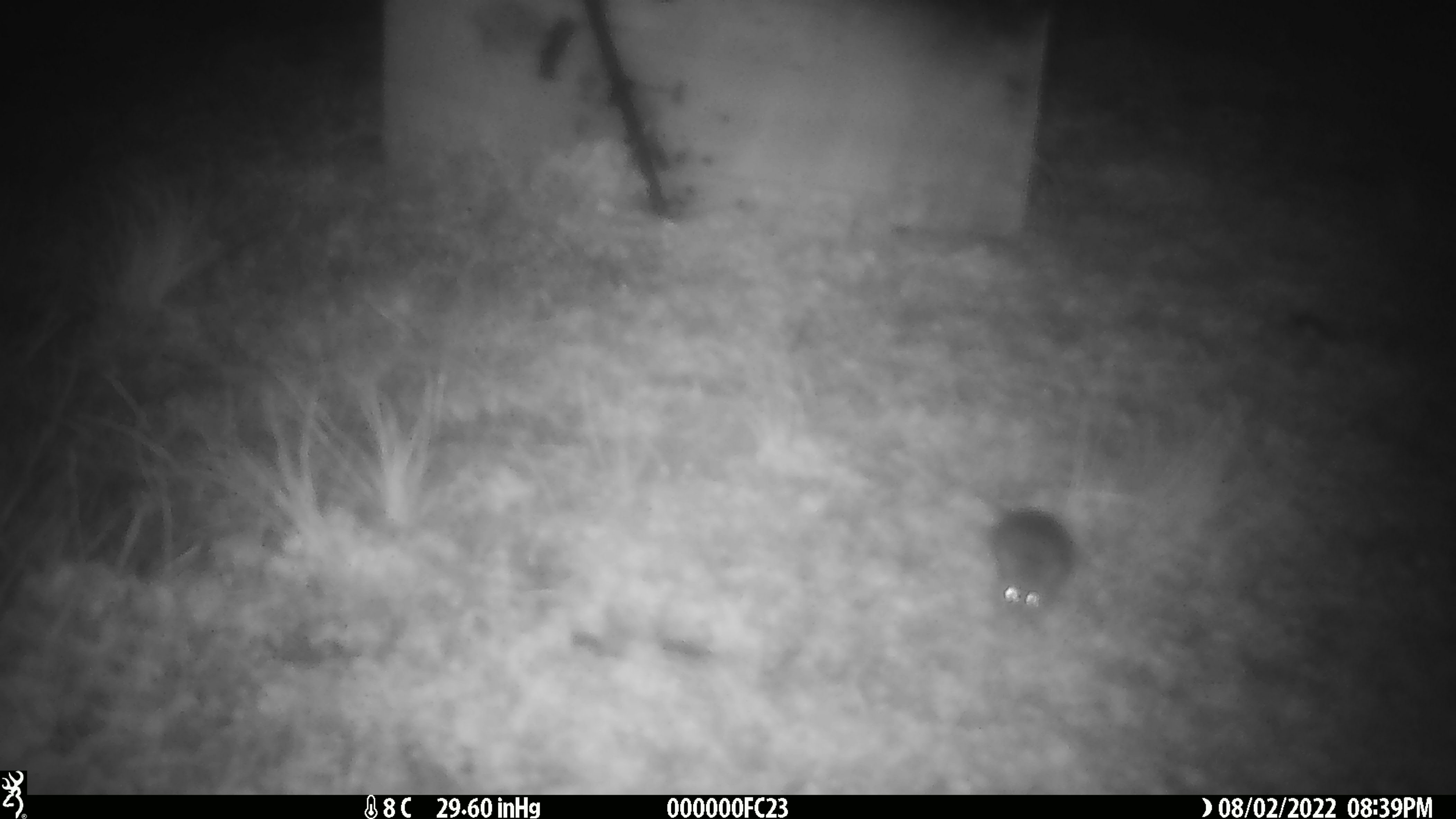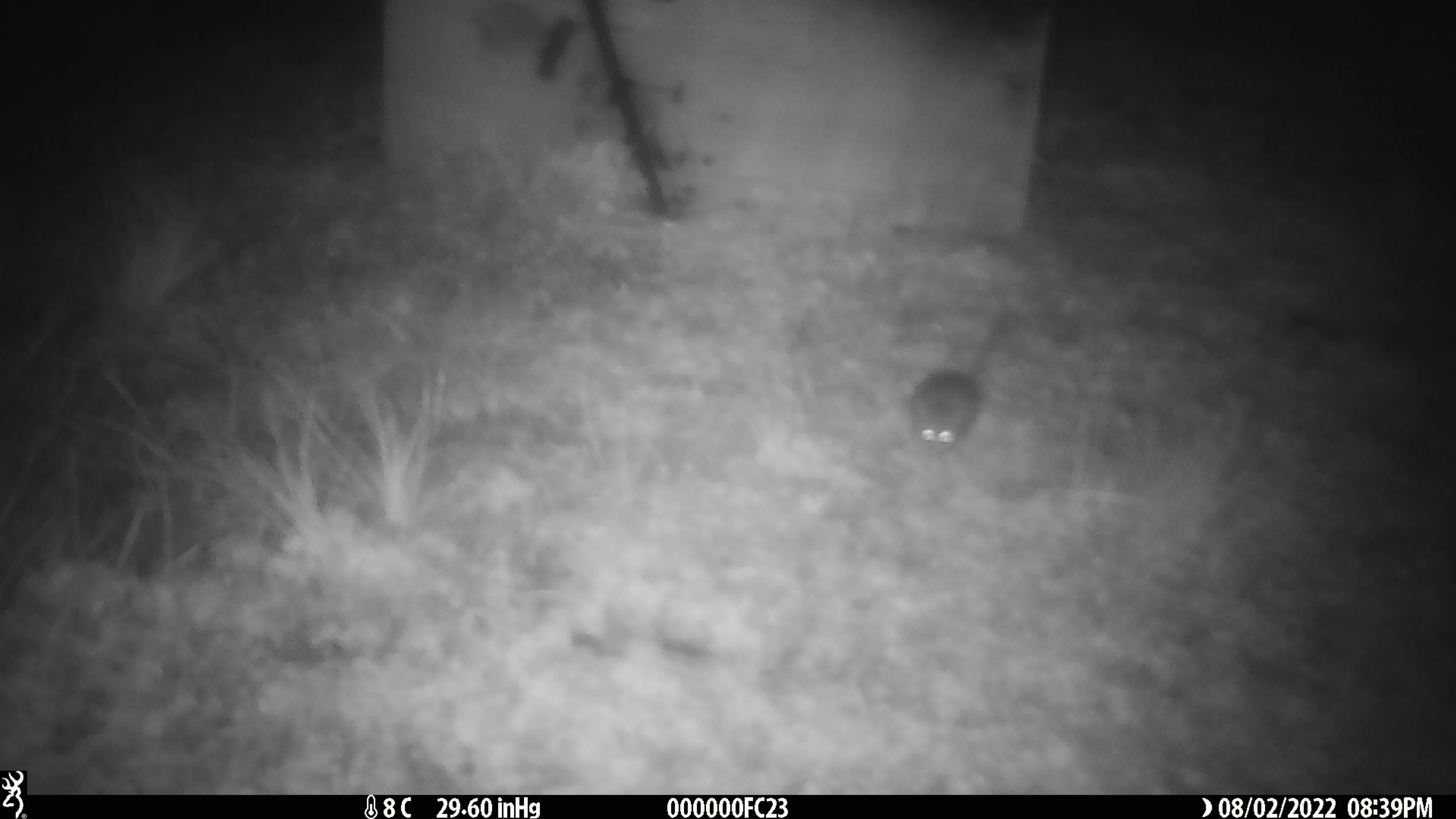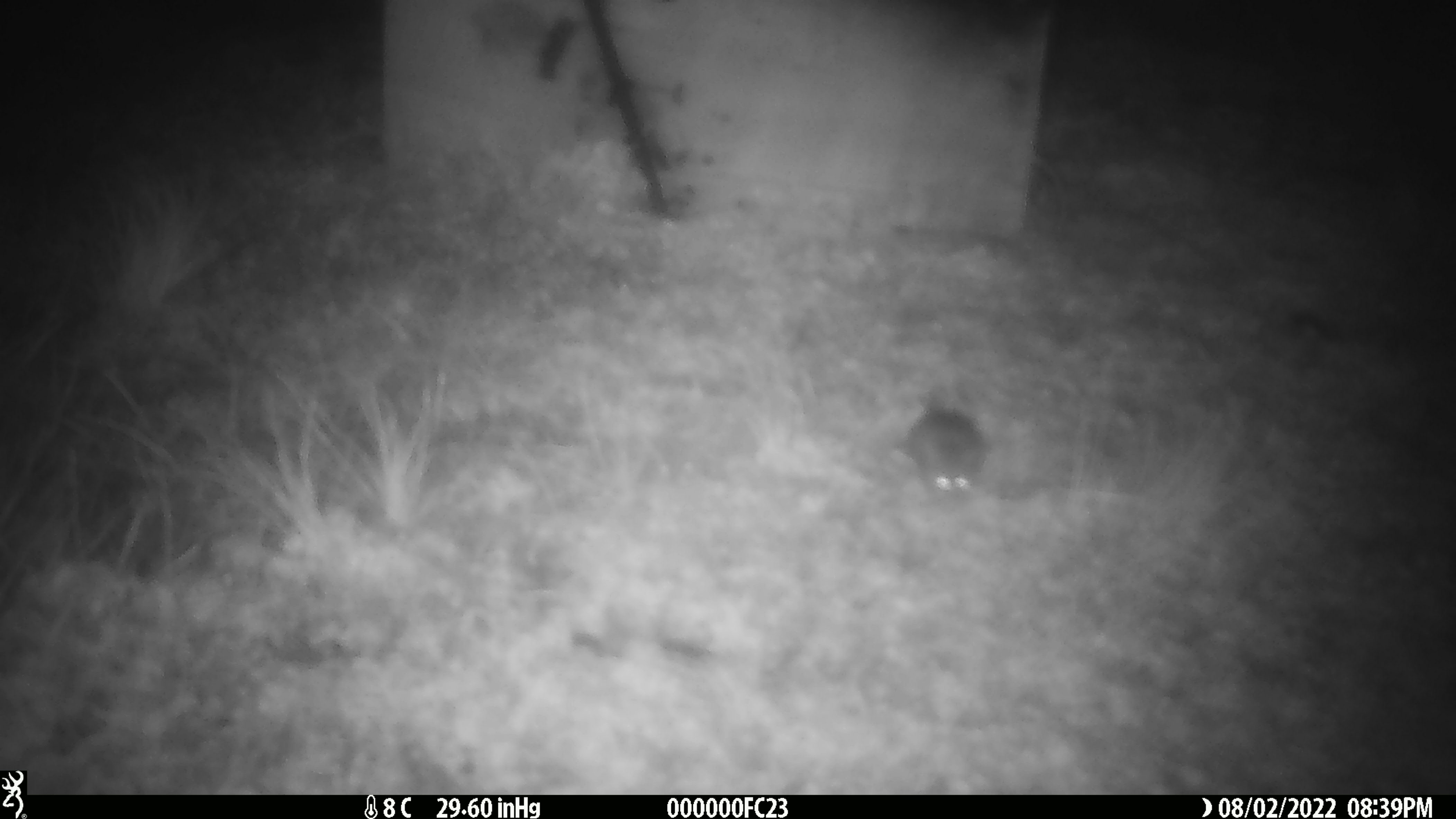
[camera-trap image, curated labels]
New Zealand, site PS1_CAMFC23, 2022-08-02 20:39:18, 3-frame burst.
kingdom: Animalia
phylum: Chordata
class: Mammalia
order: Rodentia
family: Muridae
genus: Mus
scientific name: Mus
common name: mouse